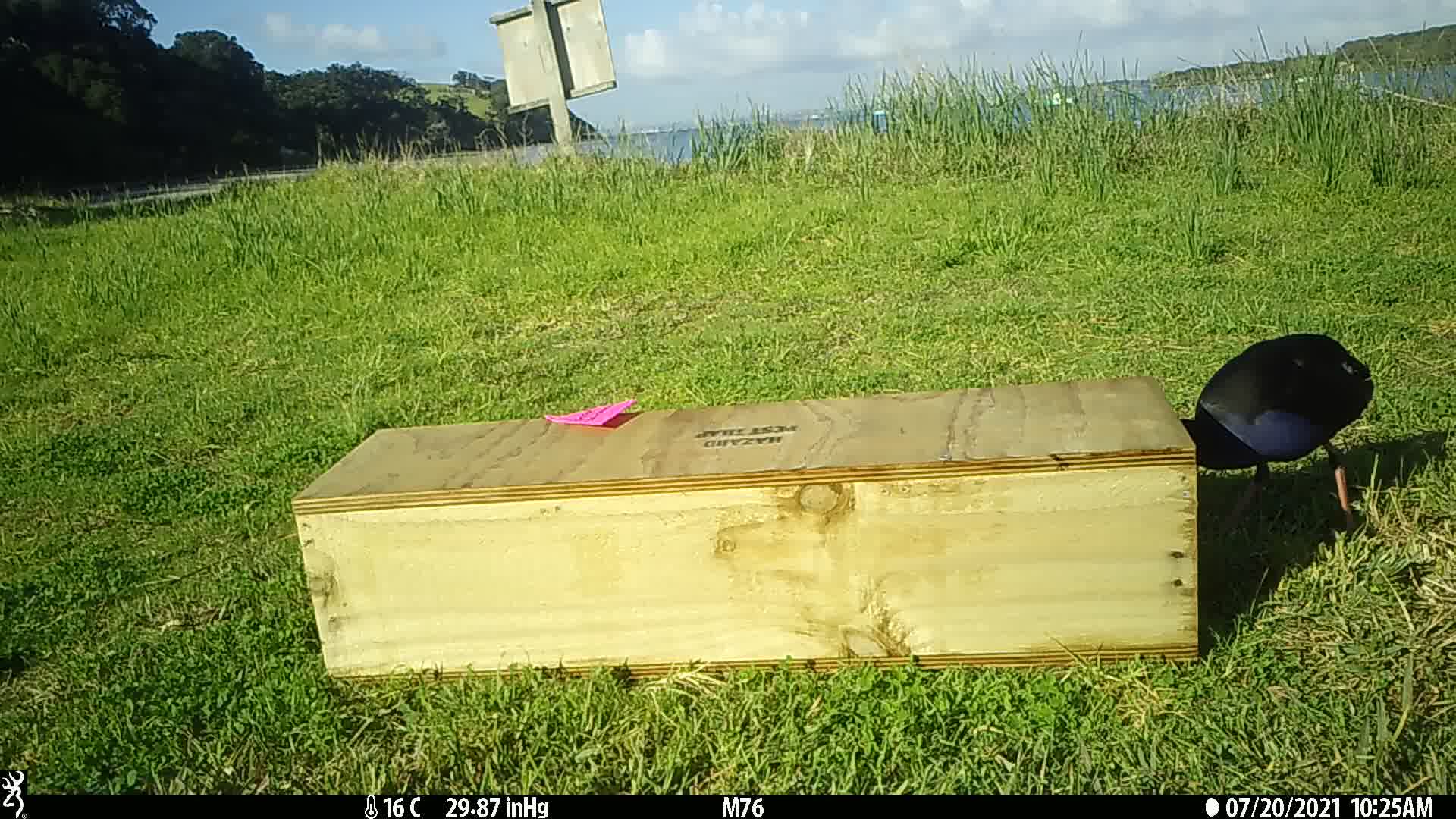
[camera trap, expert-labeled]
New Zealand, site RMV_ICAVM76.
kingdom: Animalia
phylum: Chordata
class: Aves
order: Gruiformes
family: Rallidae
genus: Porphyrio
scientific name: Porphyrio melanotus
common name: australasian swamphen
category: pukeko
Pukeko (australasian swamphen) (Porphyrio melanotus).